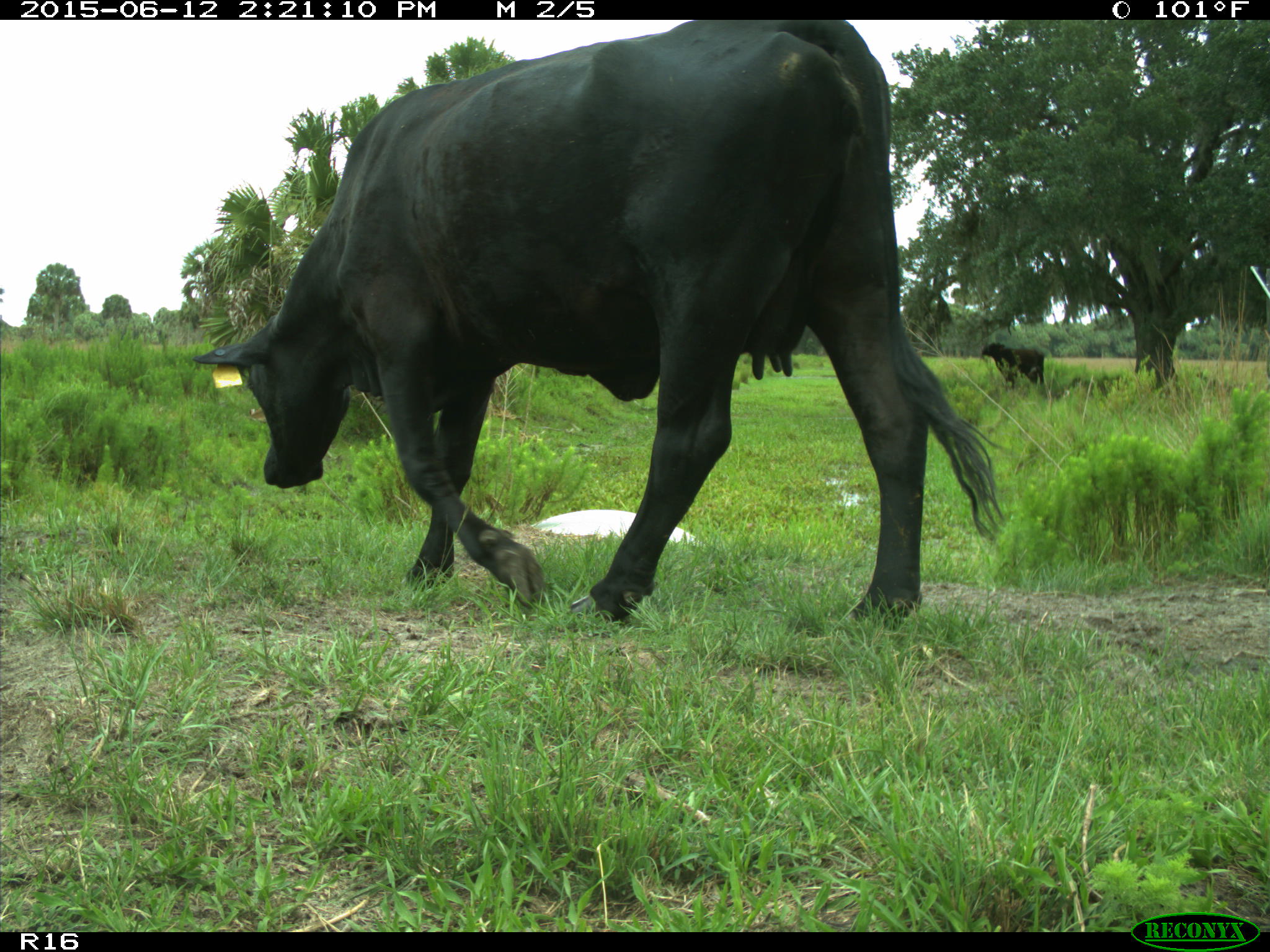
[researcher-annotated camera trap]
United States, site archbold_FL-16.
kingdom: Animalia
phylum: Chordata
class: Mammalia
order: Artiodactyla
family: Bovidae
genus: Bos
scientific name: Bos taurus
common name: domestic cow